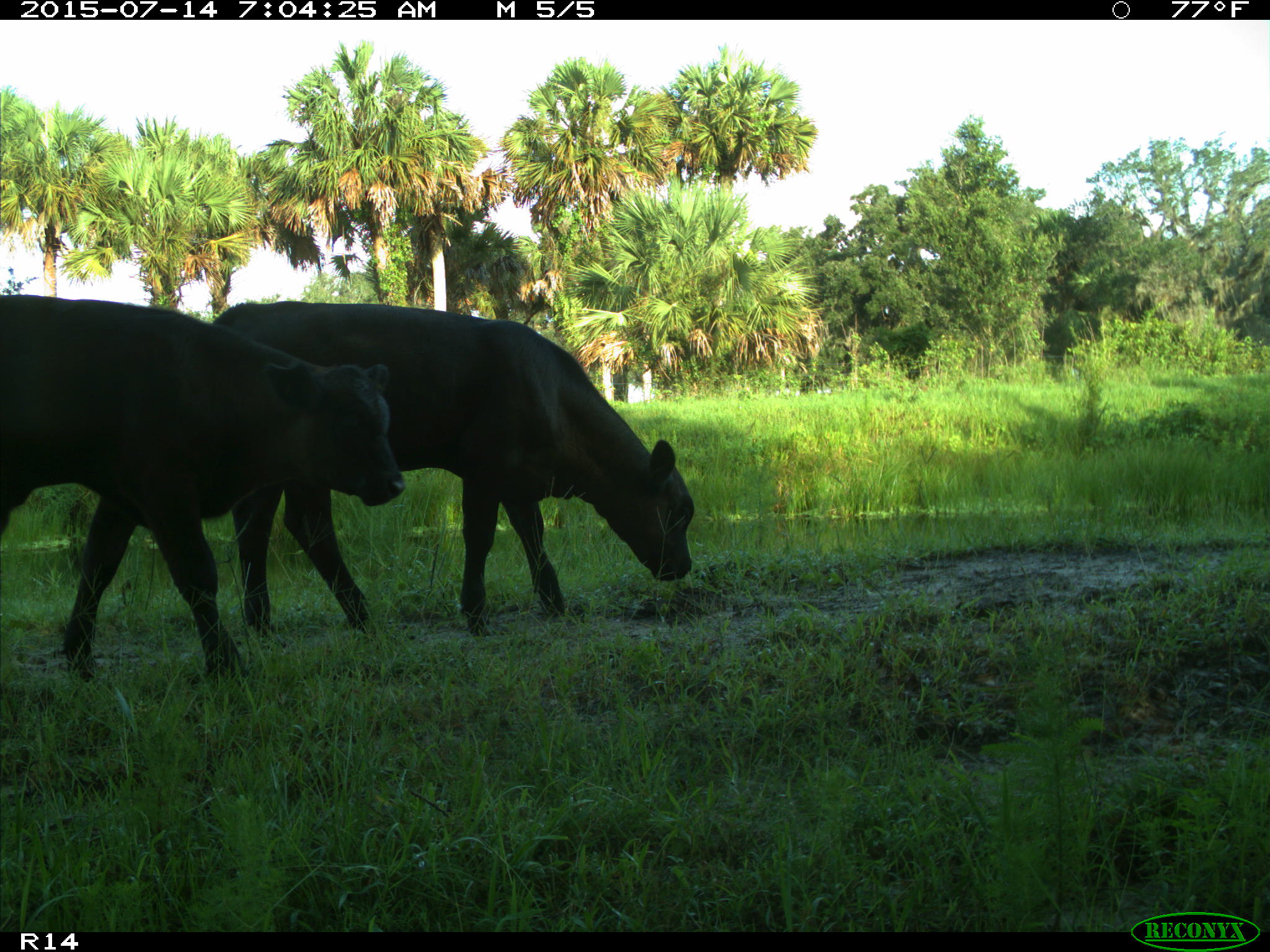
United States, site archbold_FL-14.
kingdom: Animalia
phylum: Chordata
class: Mammalia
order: Artiodactyla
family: Bovidae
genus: Bos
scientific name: Bos taurus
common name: domestic cow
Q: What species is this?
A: Bos taurus (domestic cow).